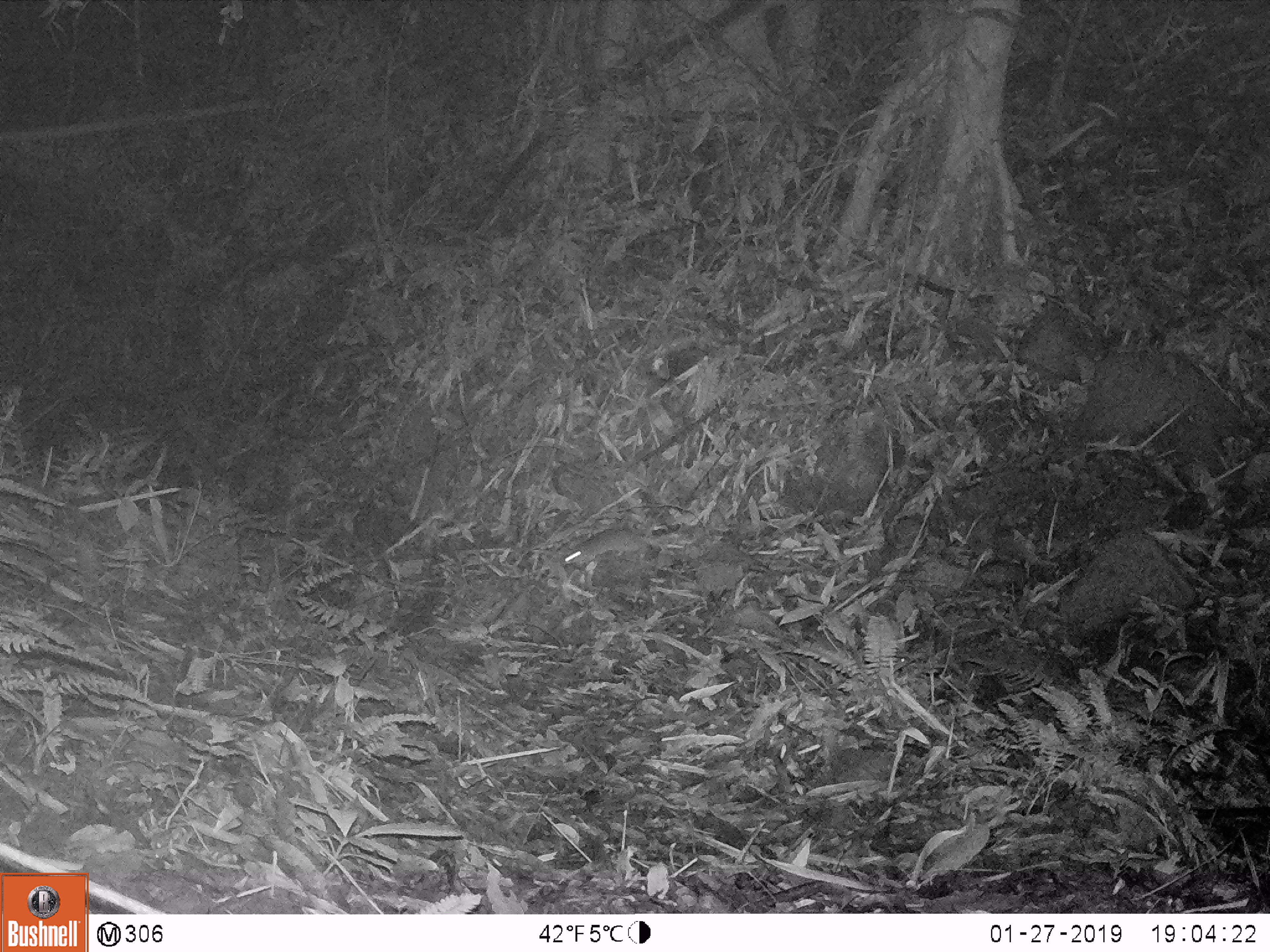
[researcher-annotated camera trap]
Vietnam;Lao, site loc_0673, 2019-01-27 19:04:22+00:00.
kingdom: Animalia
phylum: Chordata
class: Mammalia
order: Rodentia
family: Muridae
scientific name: Muridae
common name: old-world mice and rats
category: unidentified murid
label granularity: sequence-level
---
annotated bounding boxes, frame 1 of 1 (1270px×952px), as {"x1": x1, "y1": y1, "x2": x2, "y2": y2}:
unidentified murid: {"x1": 563, "y1": 528, "x2": 681, "y2": 567}